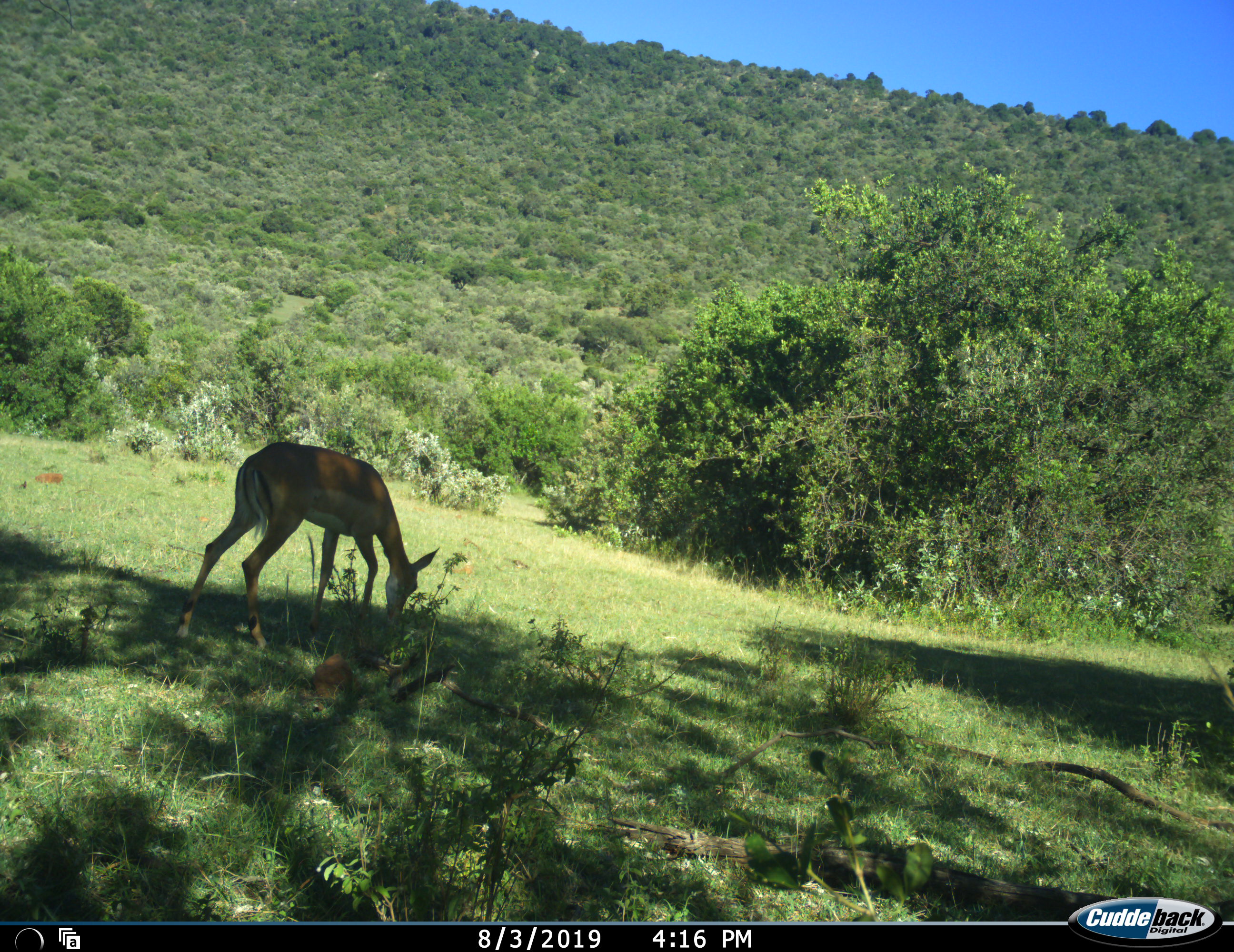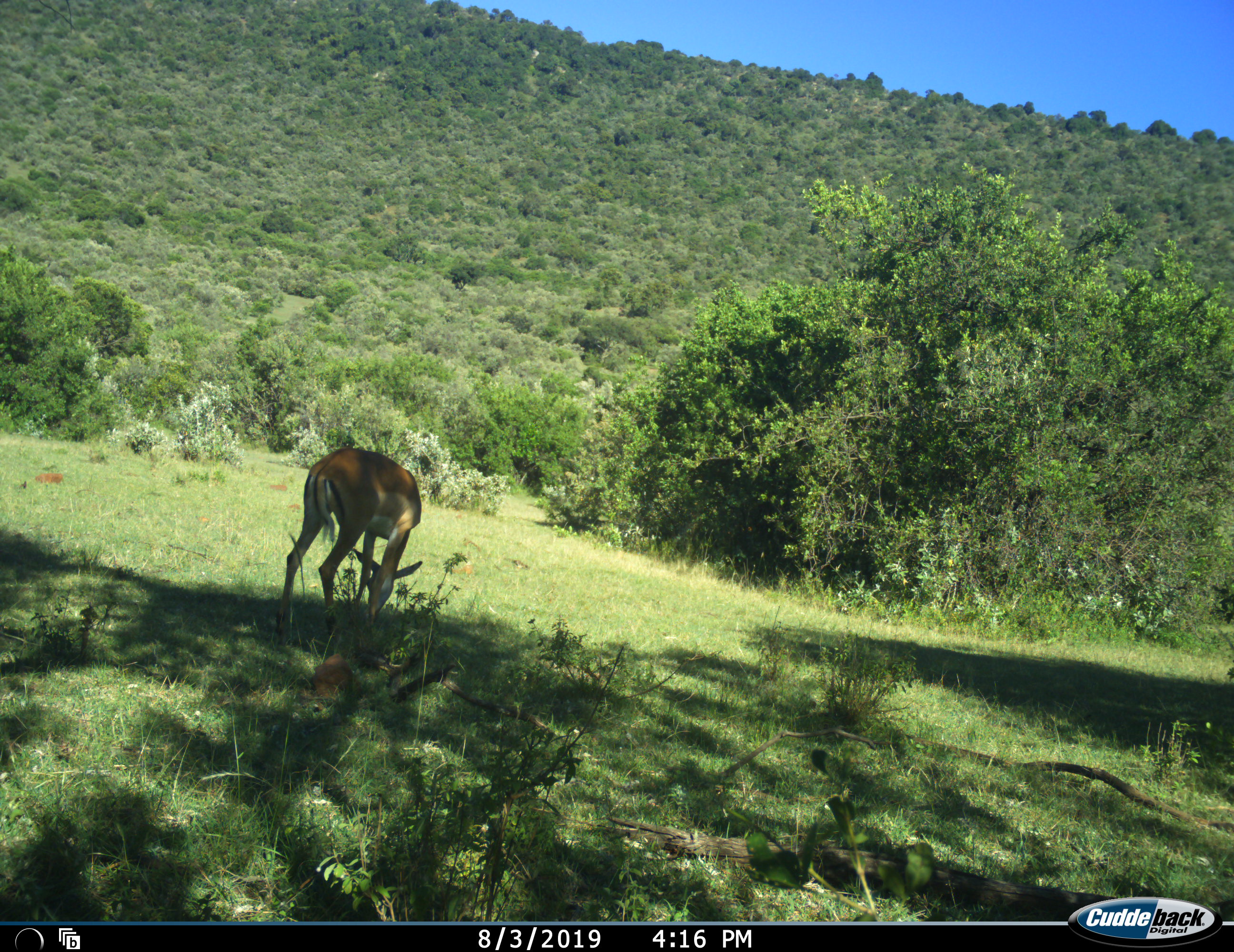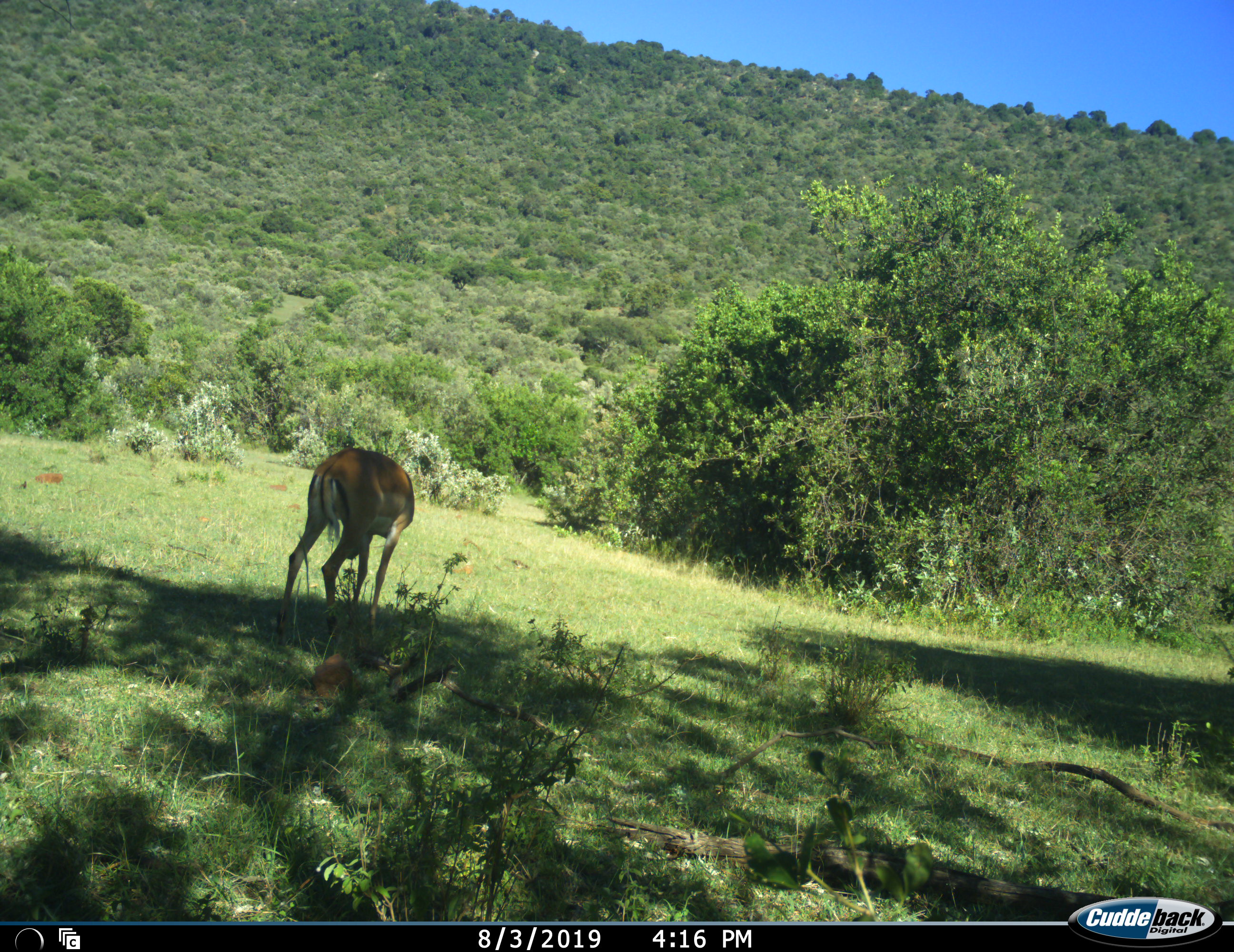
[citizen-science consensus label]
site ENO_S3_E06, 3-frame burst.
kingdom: Animalia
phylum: Chordata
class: Mammalia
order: Artiodactyla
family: Bovidae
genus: Aepyceros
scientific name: Aepyceros melampus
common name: impala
Impala (Aepyceros melampus), count 1. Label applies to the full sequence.